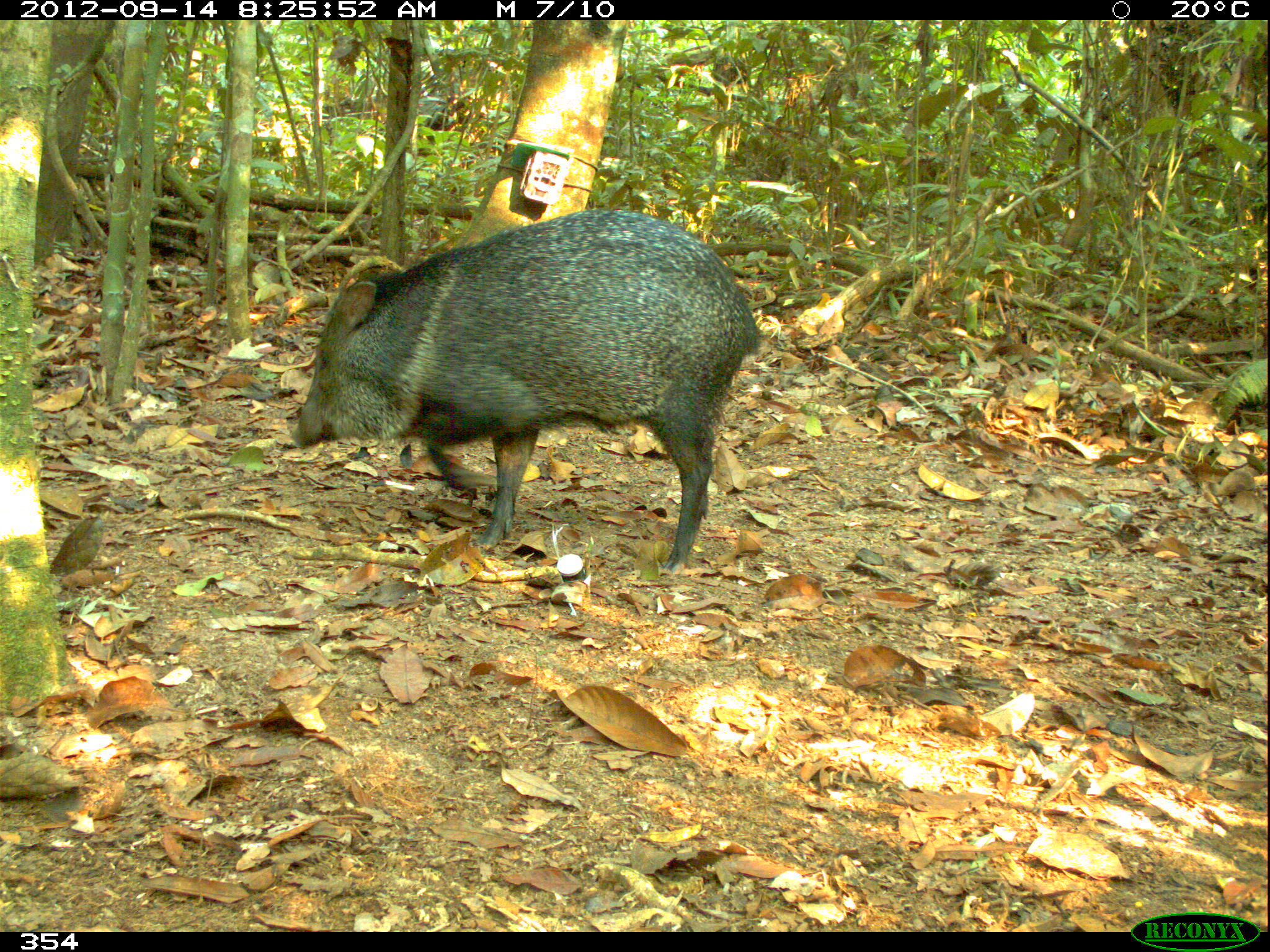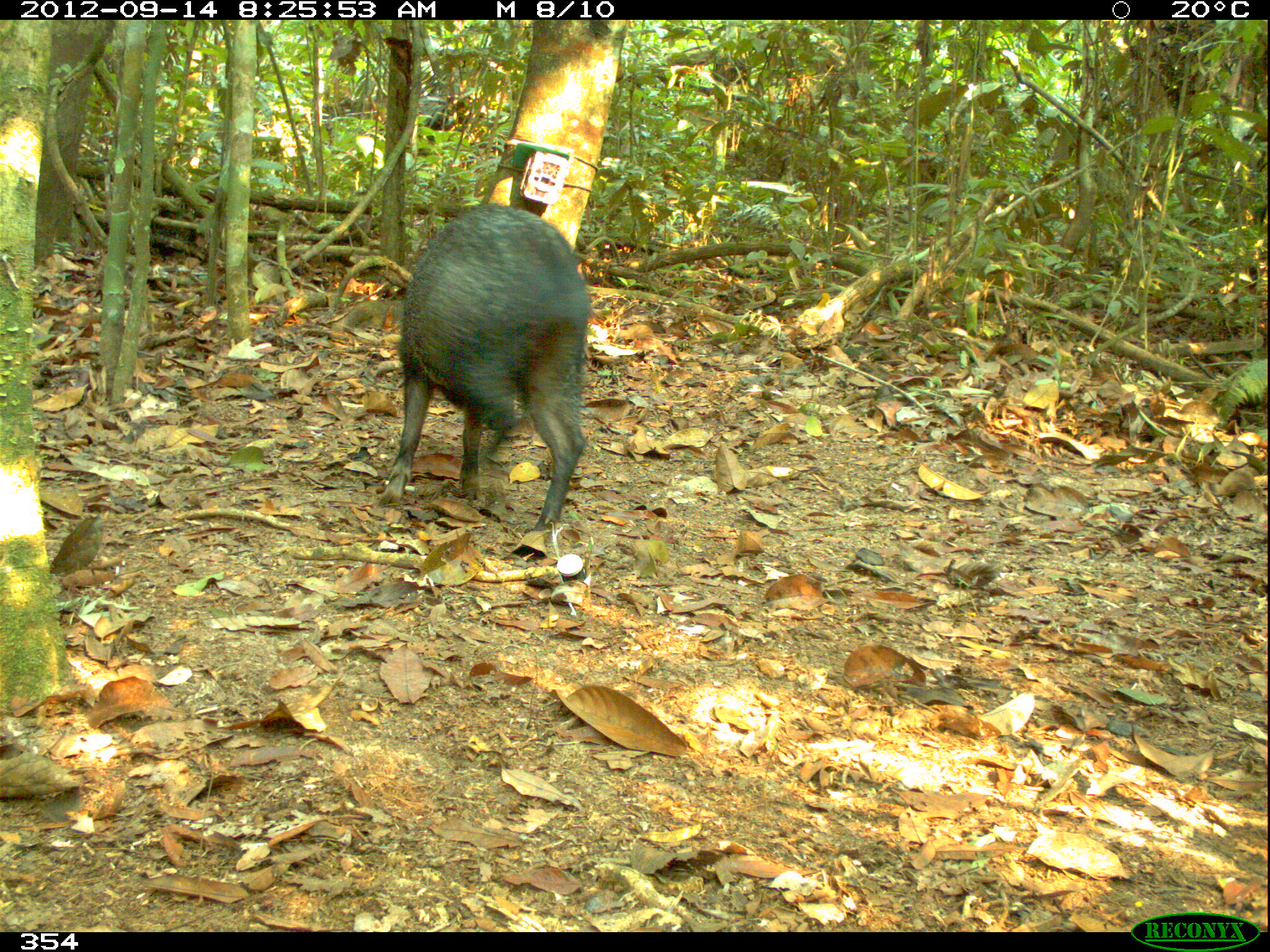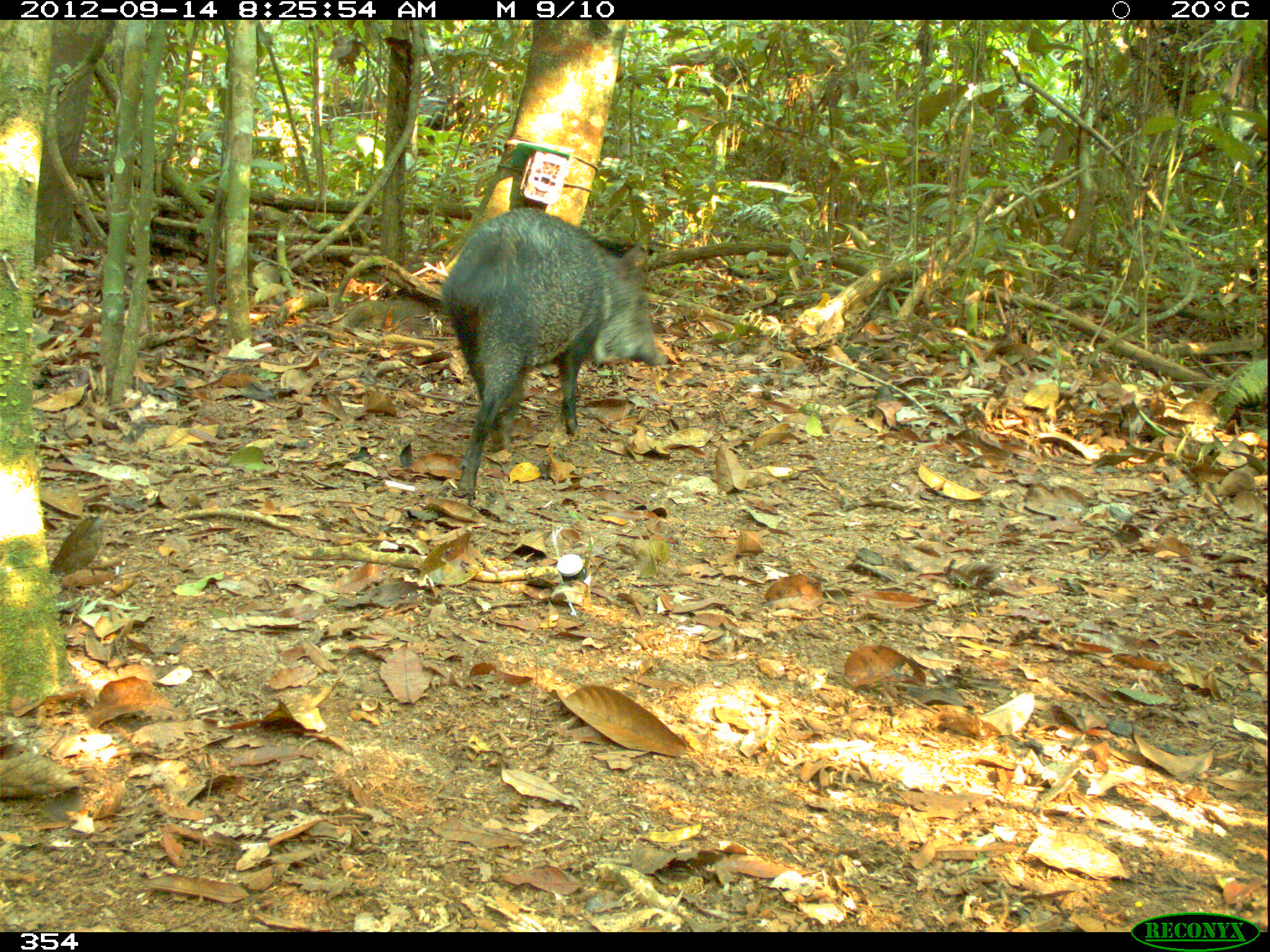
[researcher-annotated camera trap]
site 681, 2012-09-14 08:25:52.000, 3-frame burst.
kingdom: Animalia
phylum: Chordata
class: Mammalia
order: Artiodactyla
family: Tayassuidae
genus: Pecari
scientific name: Pecari tajacu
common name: collared peccary